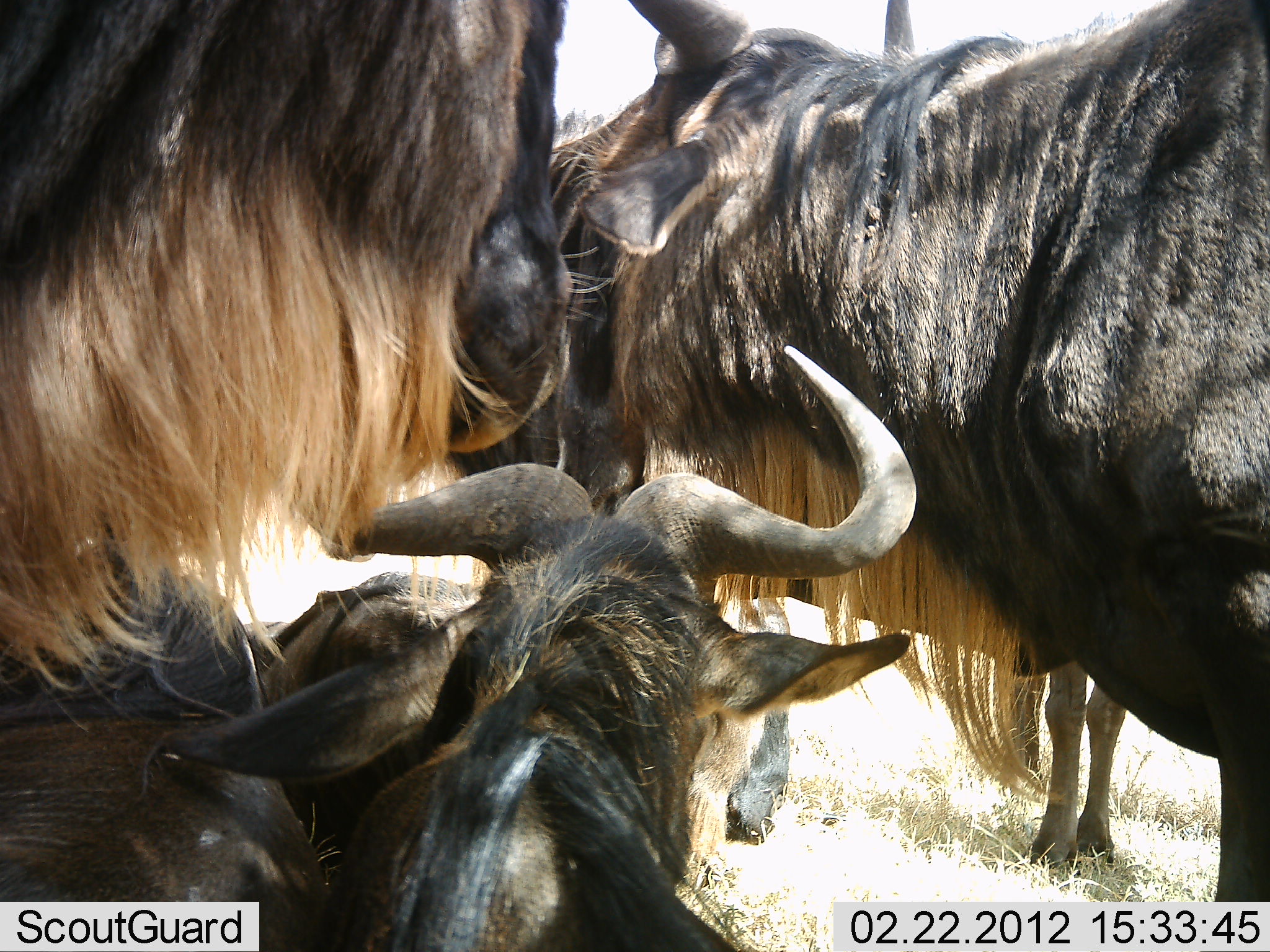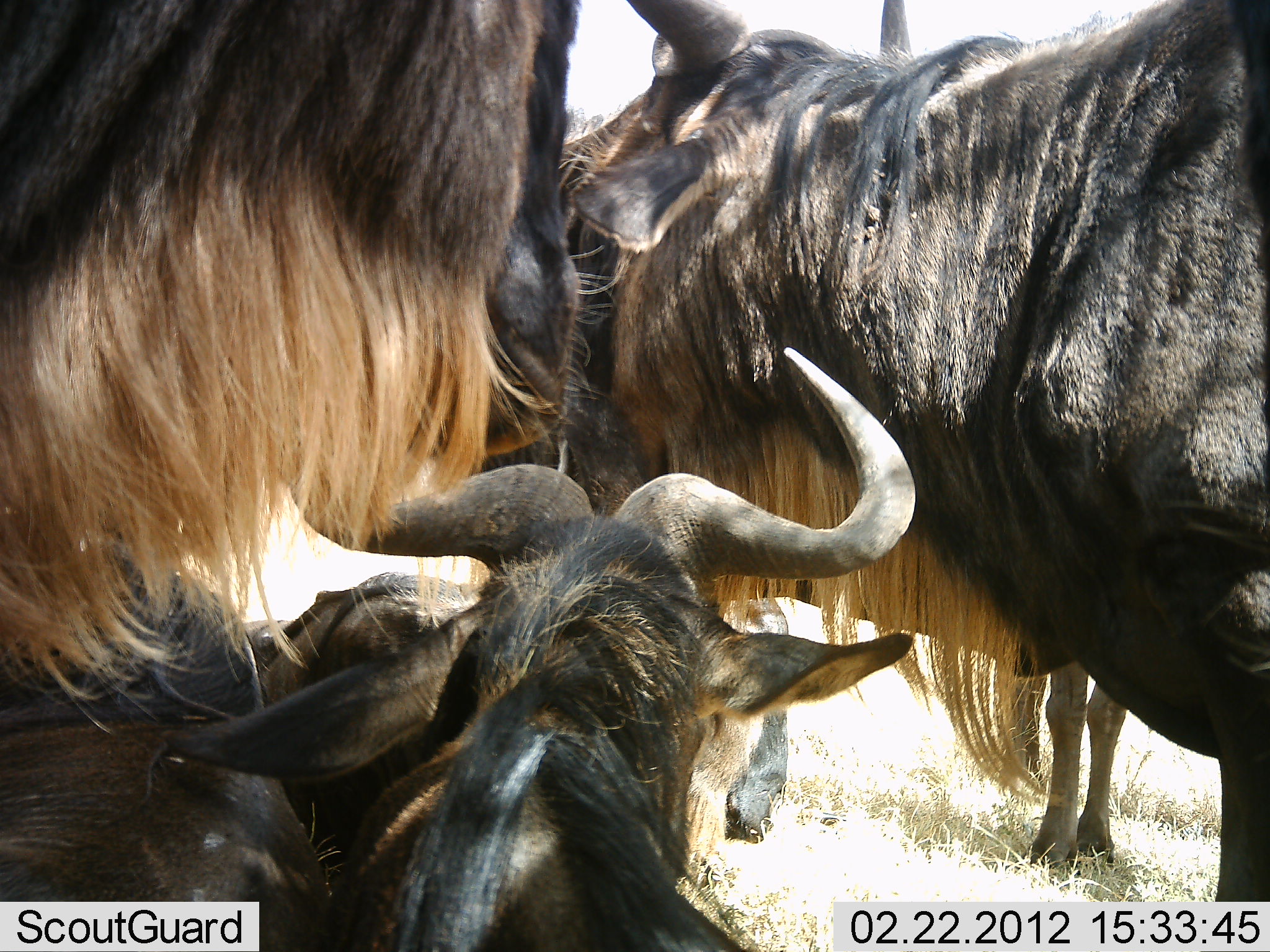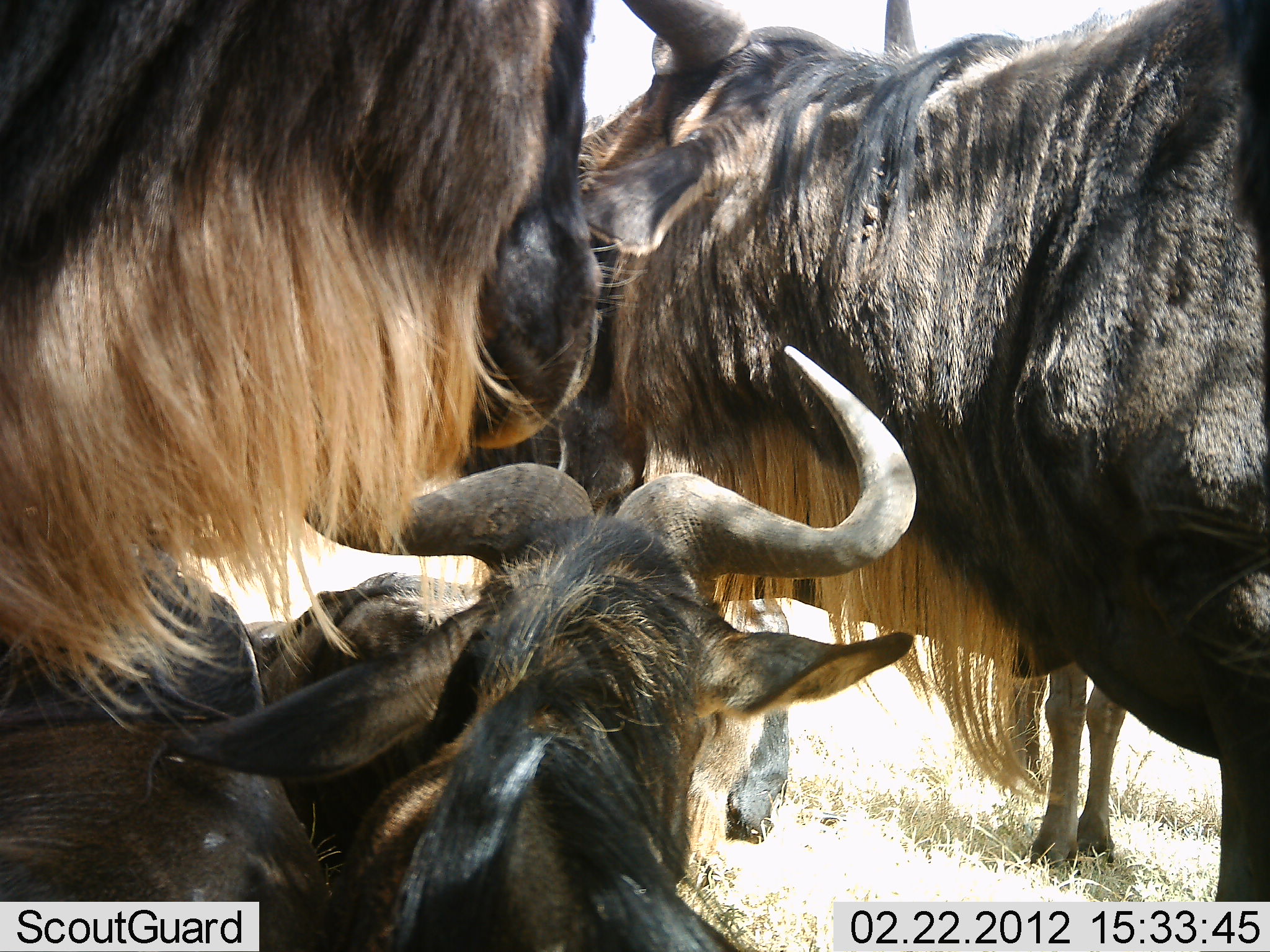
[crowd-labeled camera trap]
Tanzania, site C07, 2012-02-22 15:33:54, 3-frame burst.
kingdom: Animalia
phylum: Chordata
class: Mammalia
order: Artiodactyla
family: Bovidae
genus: Connochaetes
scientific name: Connochaetes taurinus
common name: blue wildebeest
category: wildebeest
Wildebeest (blue wildebeest) (Connochaetes taurinus), count 5. Behavior (volunteer vote fractions): standing 81%, resting 62%, moving 5%, interacting 14%. Young present (vote fraction): 5%. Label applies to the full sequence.